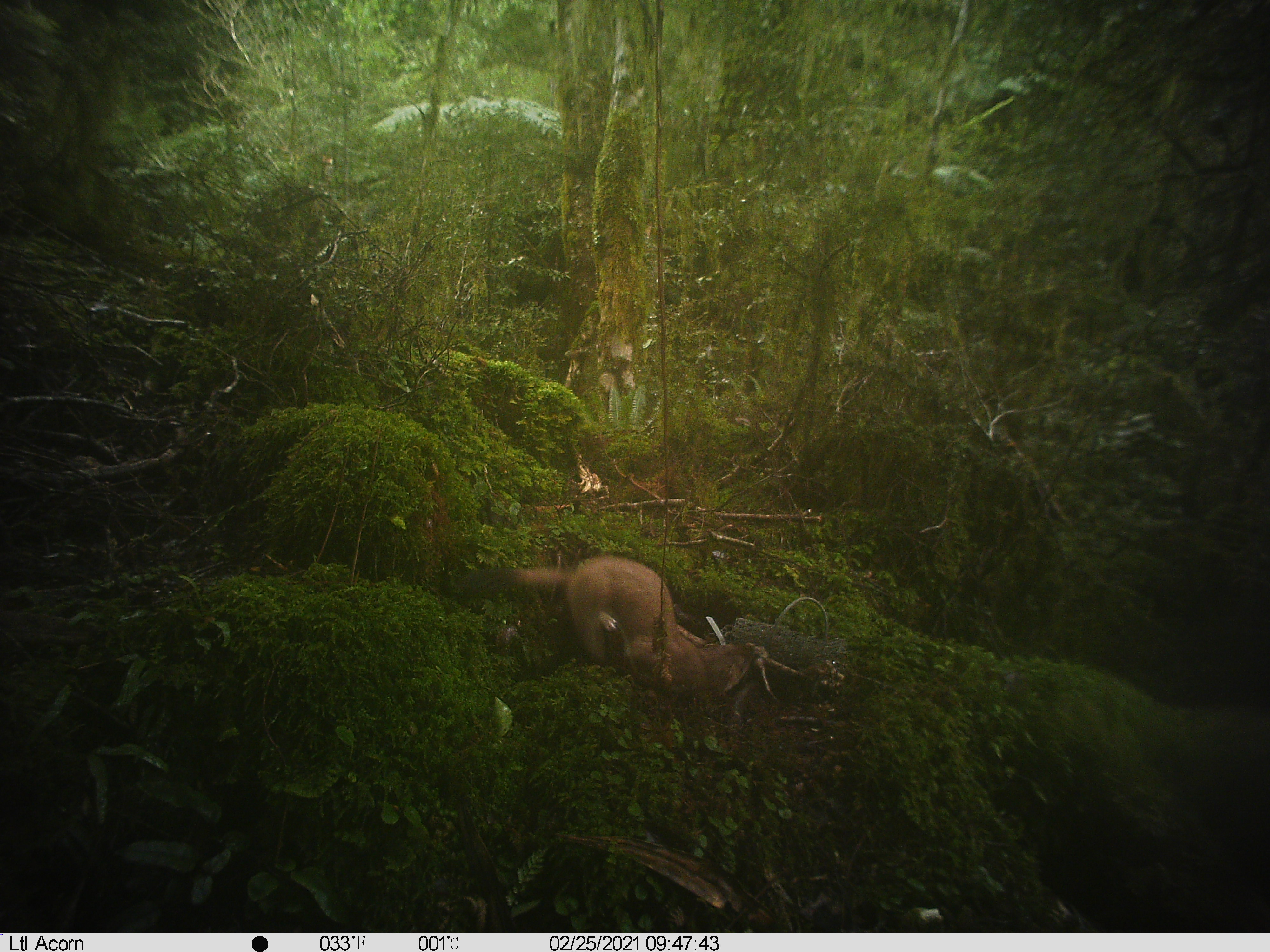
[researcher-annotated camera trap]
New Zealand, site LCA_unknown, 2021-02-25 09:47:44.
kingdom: Animalia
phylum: Chordata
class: Mammalia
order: Carnivora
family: Mustelidae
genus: Mustela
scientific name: Mustela erminea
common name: stoat